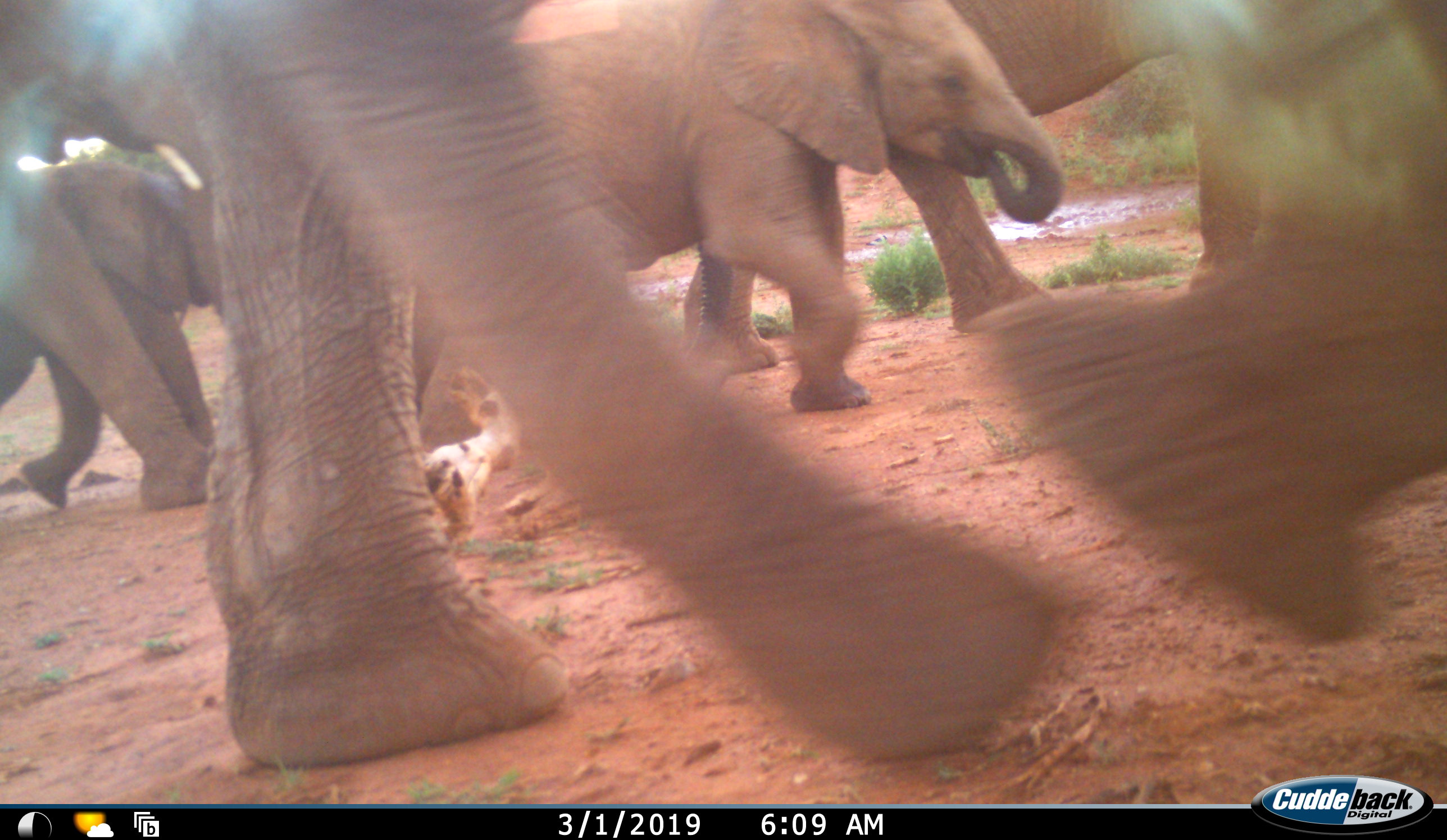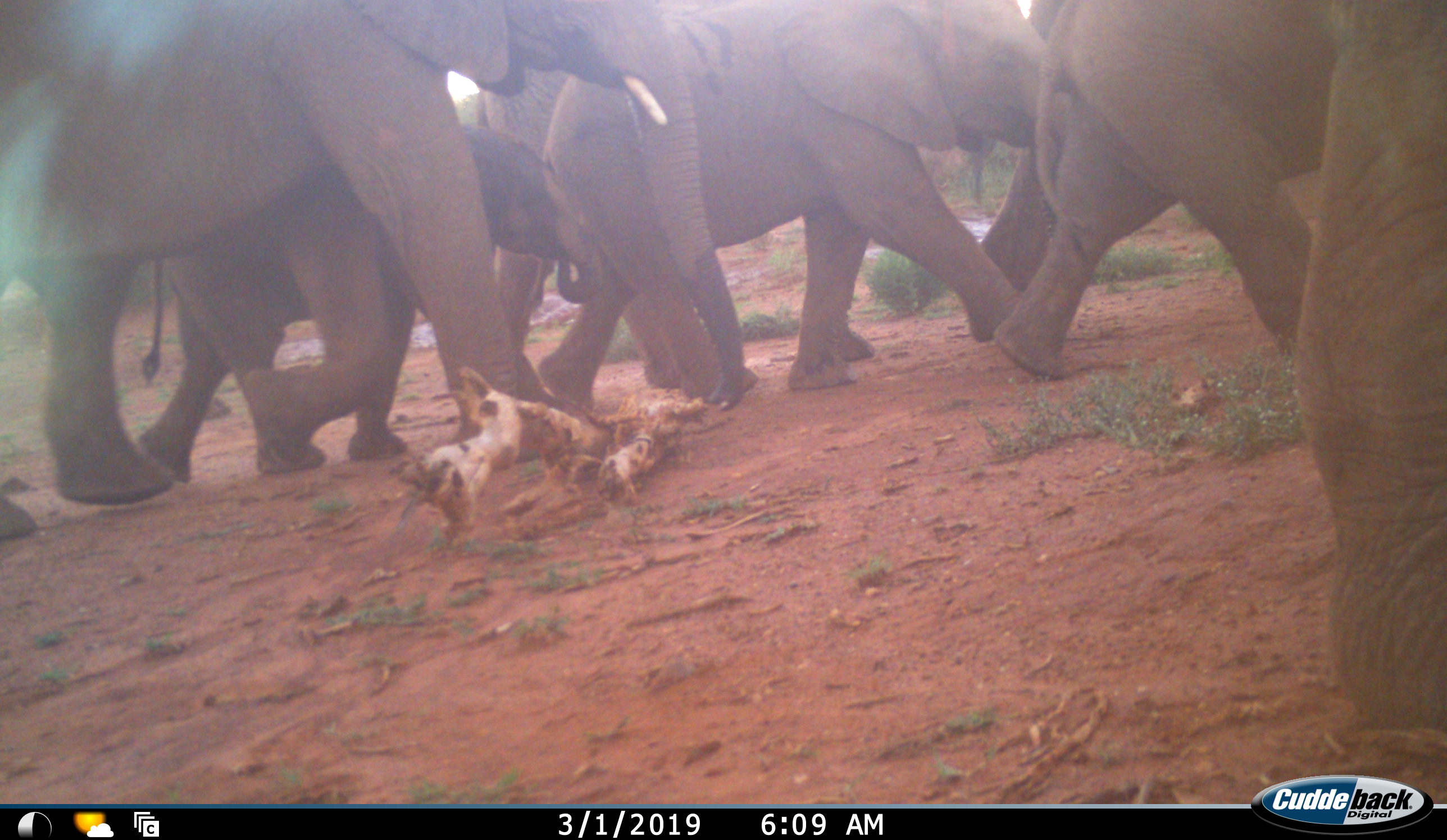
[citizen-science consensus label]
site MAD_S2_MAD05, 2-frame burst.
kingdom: Animalia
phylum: Chordata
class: Mammalia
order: Proboscidea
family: Elephantidae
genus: Loxodonta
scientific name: Loxodonta africana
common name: african bush elephant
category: elephant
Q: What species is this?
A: Elephant (african bush elephant) (Loxodonta africana).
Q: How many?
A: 7.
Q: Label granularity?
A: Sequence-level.